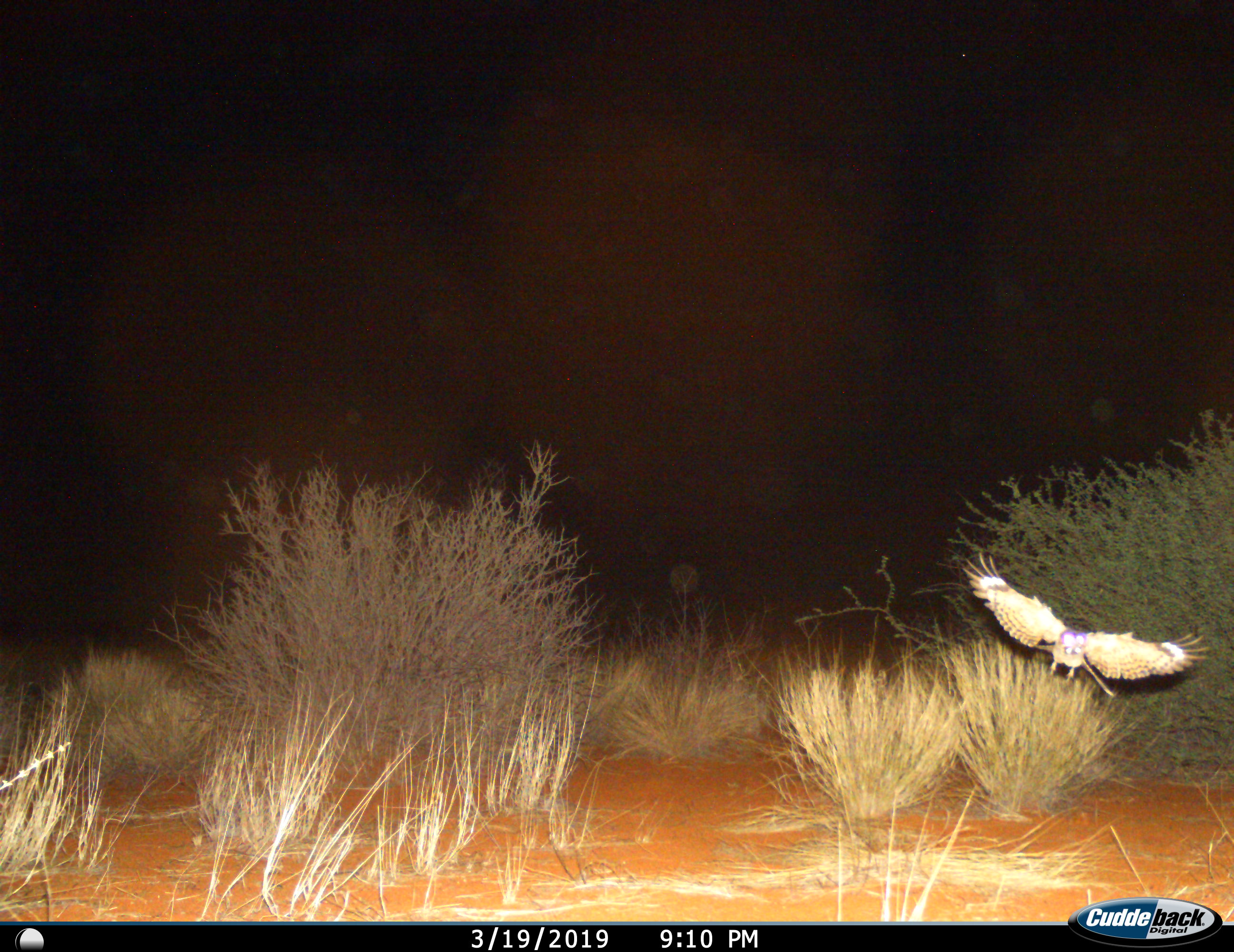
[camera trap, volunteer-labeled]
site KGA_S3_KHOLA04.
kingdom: Animalia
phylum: Chordata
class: Aves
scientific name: Aves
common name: bird of prey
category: birdofprey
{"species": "birdofprey (bird of prey) (Aves)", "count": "1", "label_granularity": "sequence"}